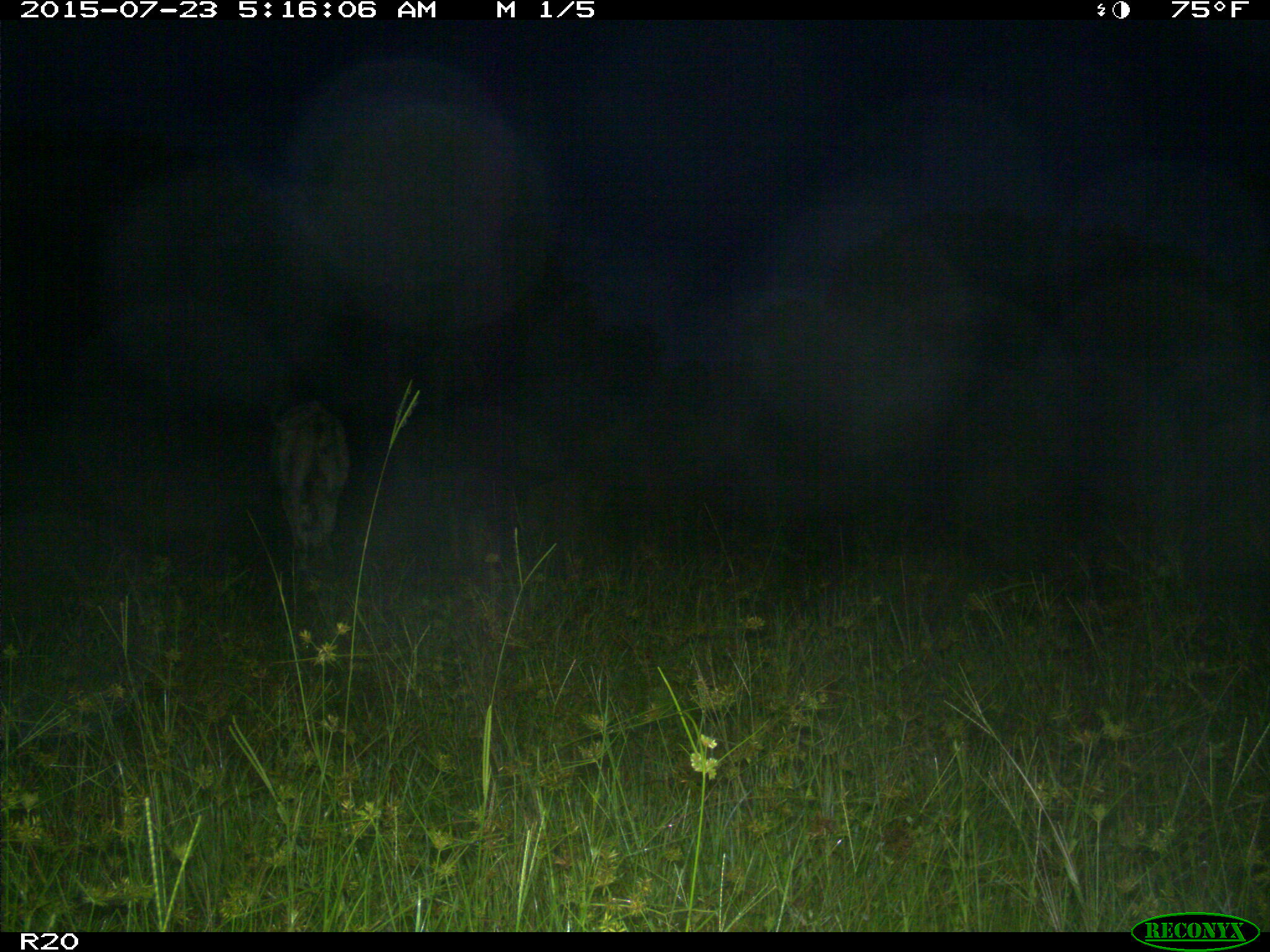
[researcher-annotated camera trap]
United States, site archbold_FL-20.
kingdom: Animalia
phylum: Chordata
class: Mammalia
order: Artiodactyla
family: Bovidae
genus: Bos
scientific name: Bos taurus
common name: domestic cow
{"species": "Bos taurus (domestic cow)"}